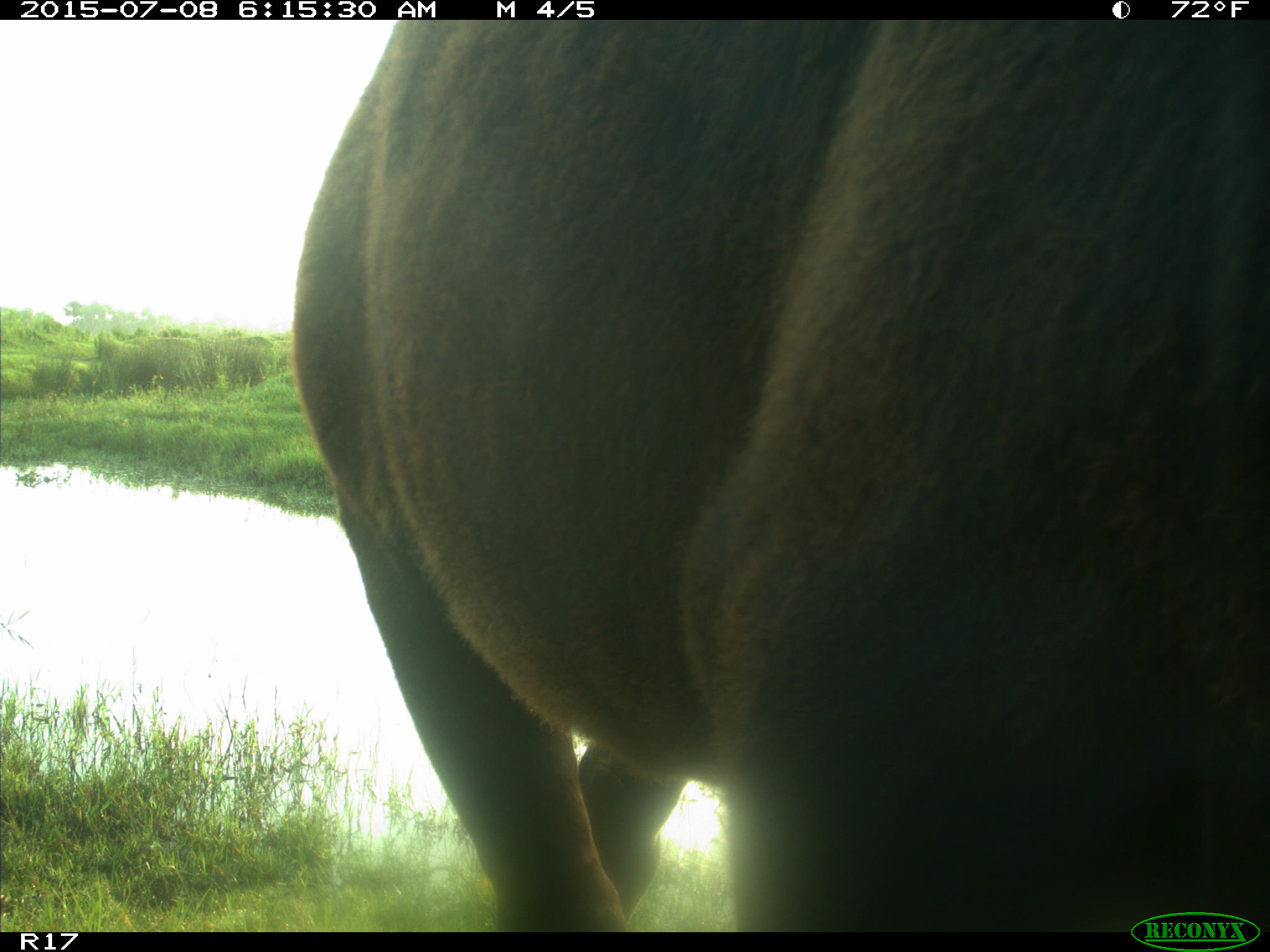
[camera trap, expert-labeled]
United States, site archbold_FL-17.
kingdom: Animalia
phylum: Chordata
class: Mammalia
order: Artiodactyla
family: Bovidae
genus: Bos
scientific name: Bos taurus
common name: domestic cow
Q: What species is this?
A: Bos taurus (domestic cow).